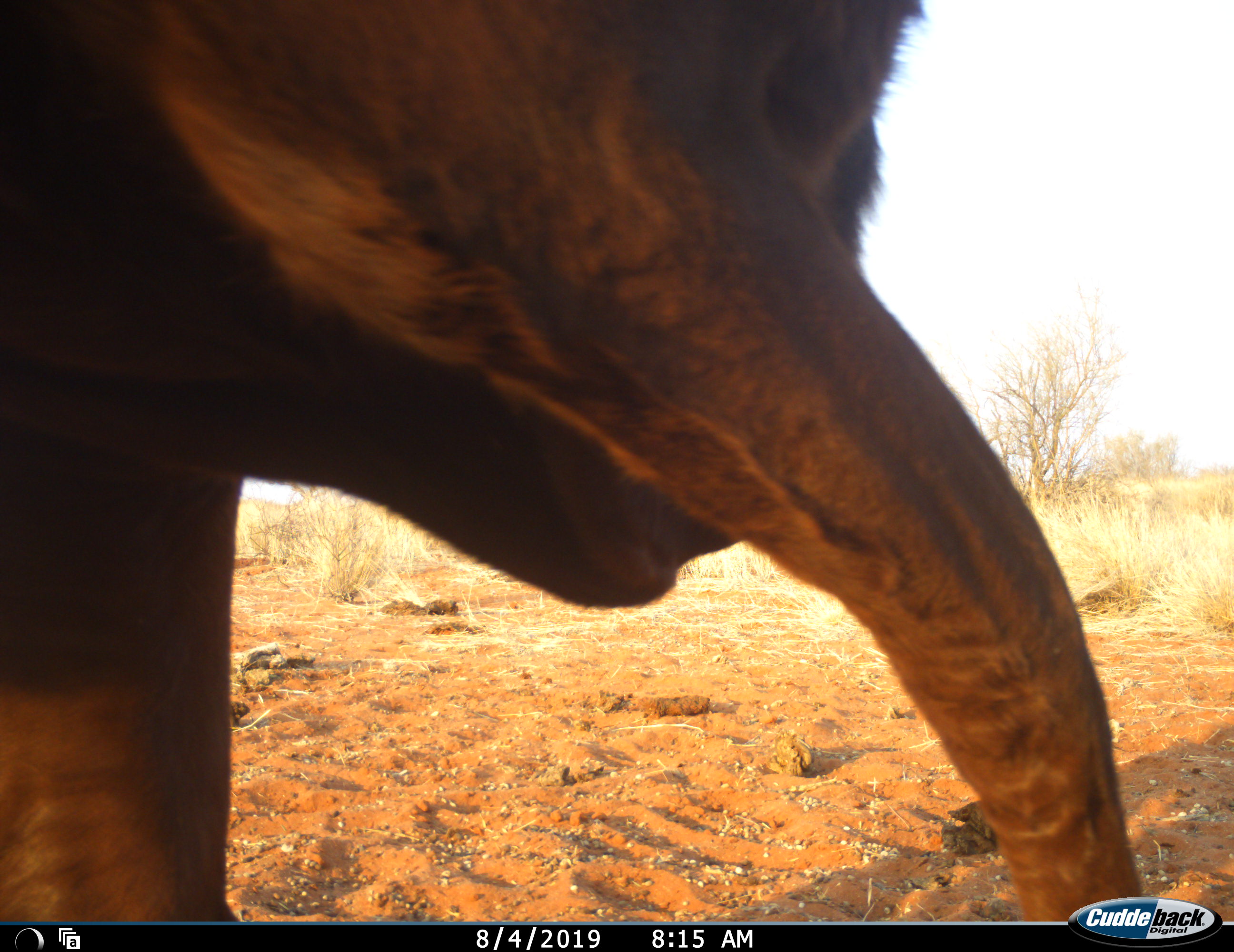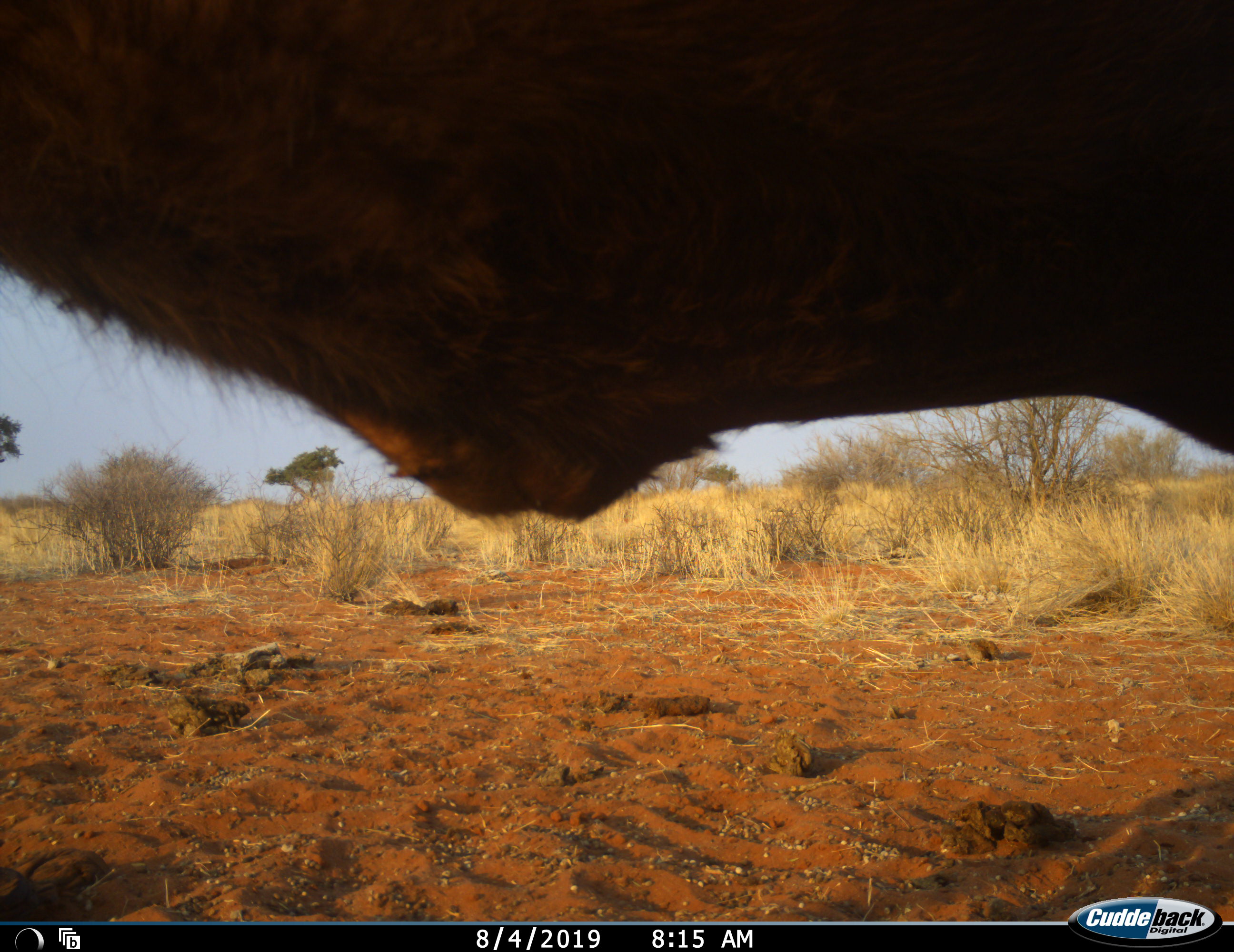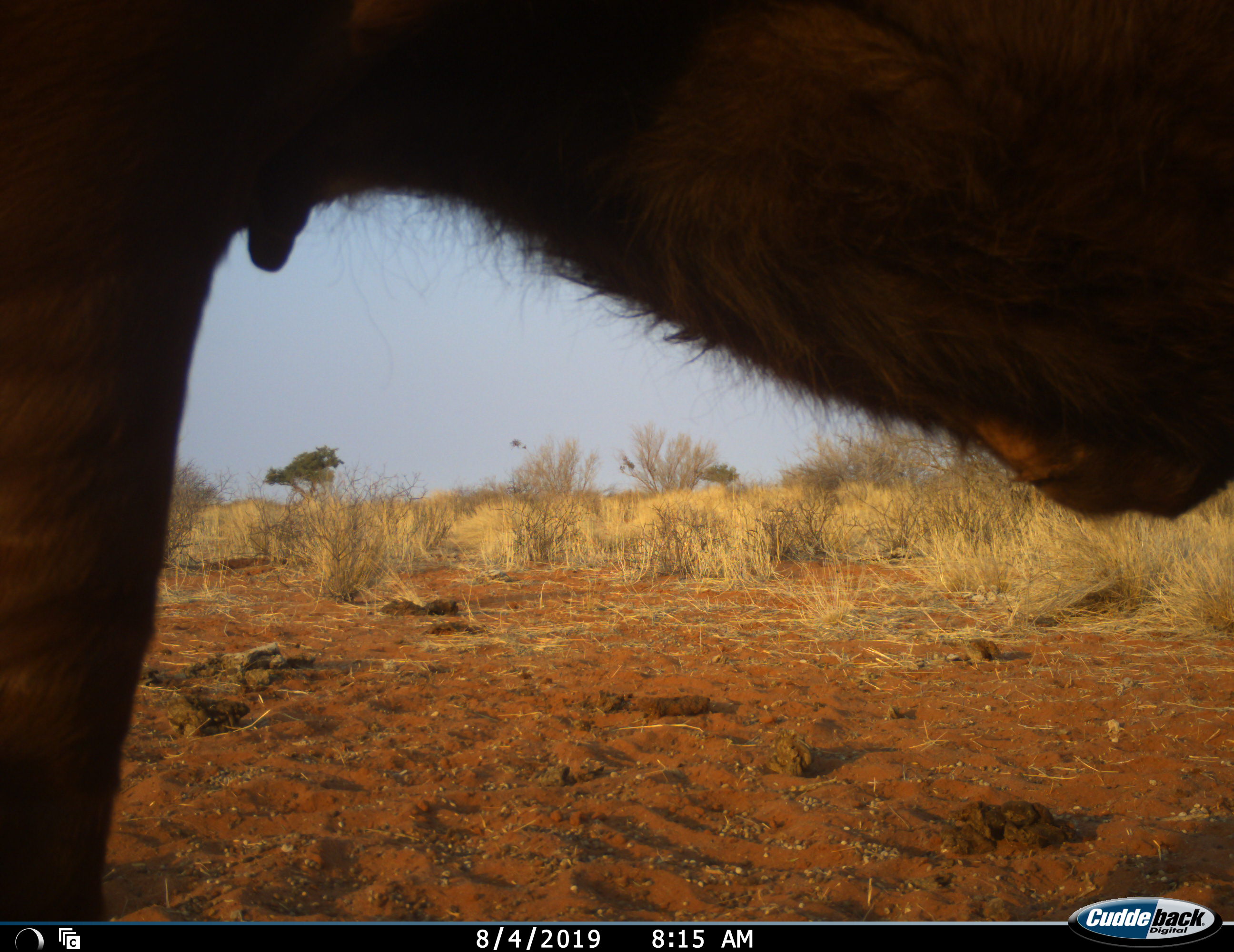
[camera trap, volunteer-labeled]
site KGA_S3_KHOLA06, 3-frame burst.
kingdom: Animalia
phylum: Chordata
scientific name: Vertebrata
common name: domestic animal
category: domesticanimal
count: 1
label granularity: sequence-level